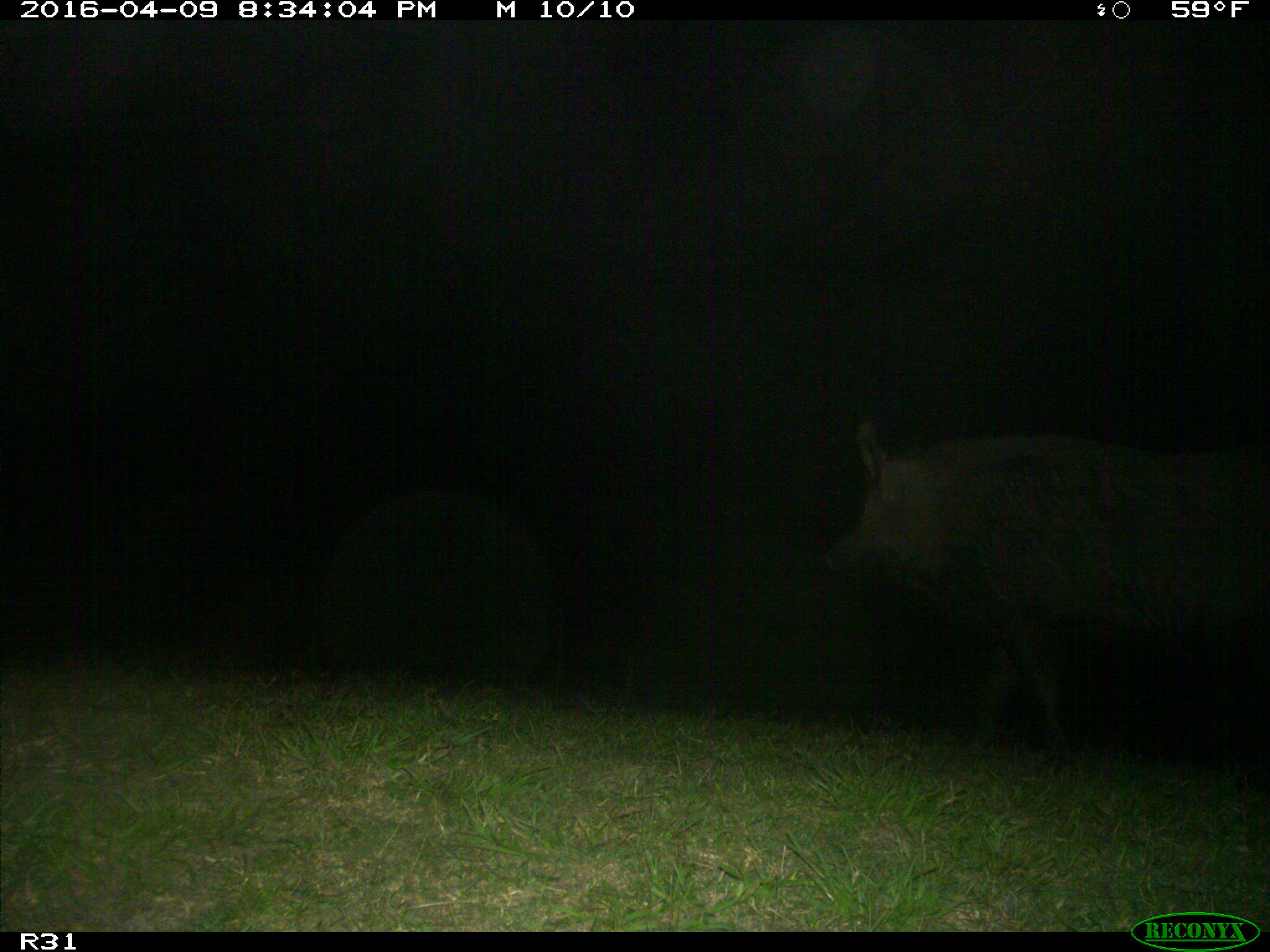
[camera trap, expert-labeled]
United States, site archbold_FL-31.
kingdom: Animalia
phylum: Chordata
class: Mammalia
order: Artiodactyla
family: Suidae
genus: Sus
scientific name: Sus scrofa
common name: wild boar